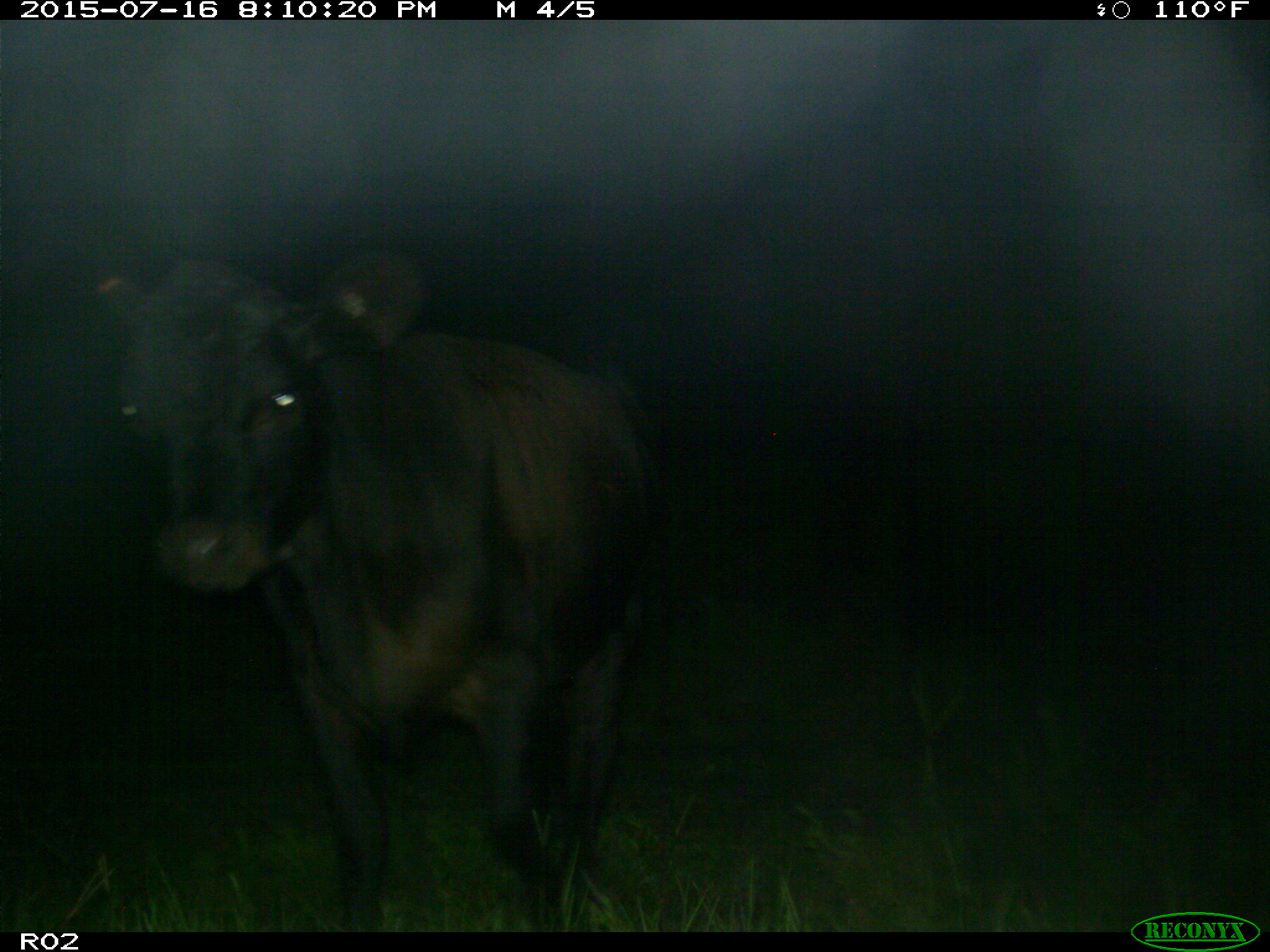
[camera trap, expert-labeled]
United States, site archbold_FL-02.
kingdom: Animalia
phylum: Chordata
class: Mammalia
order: Artiodactyla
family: Bovidae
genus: Bos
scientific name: Bos taurus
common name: domestic cow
Bos taurus (domestic cow).